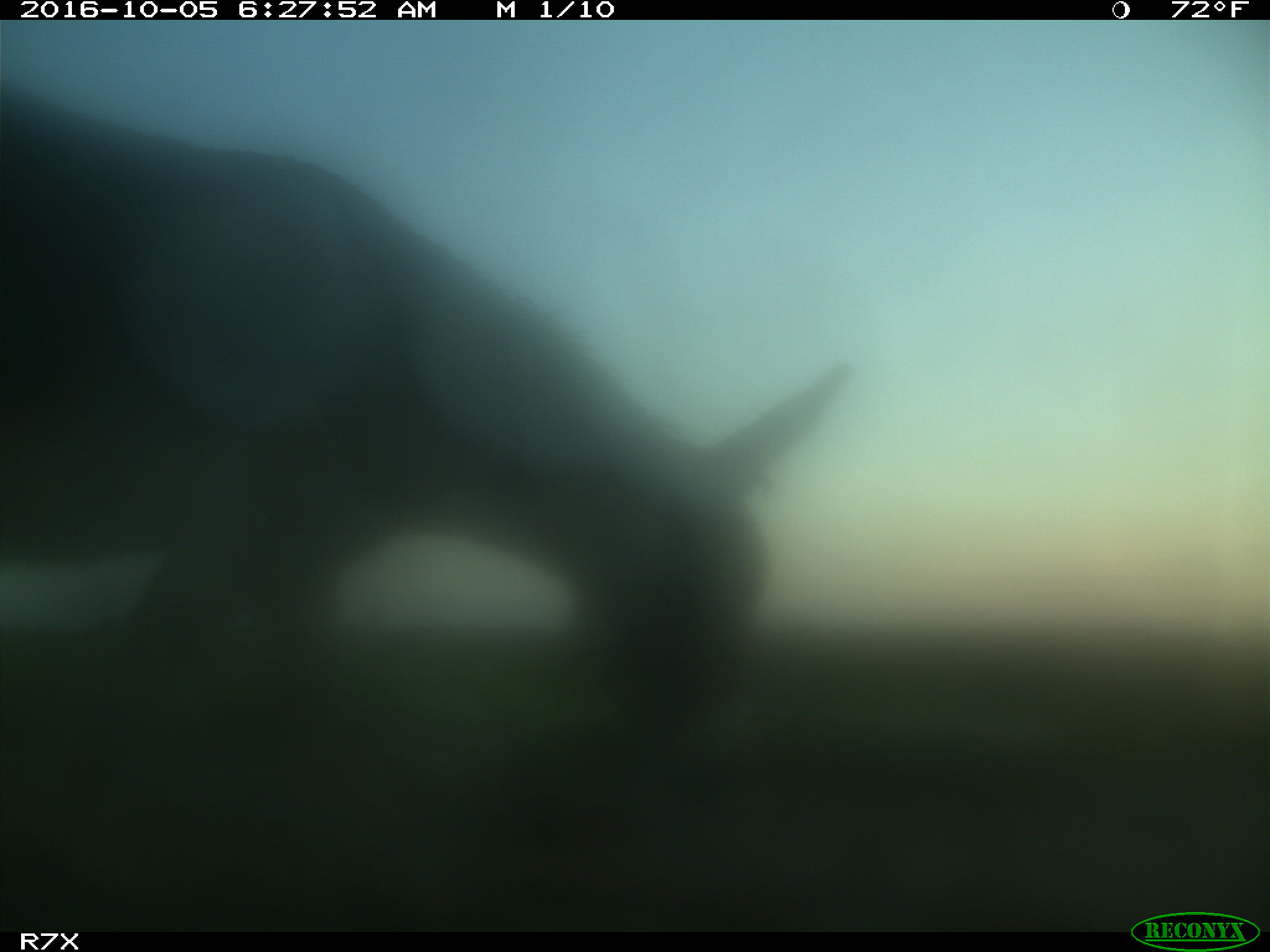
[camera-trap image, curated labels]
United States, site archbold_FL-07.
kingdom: Animalia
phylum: Chordata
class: Mammalia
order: Perissodactyla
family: Equidae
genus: Equus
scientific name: Equus africanus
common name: african wild ass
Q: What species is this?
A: Equus africanus (african wild ass).